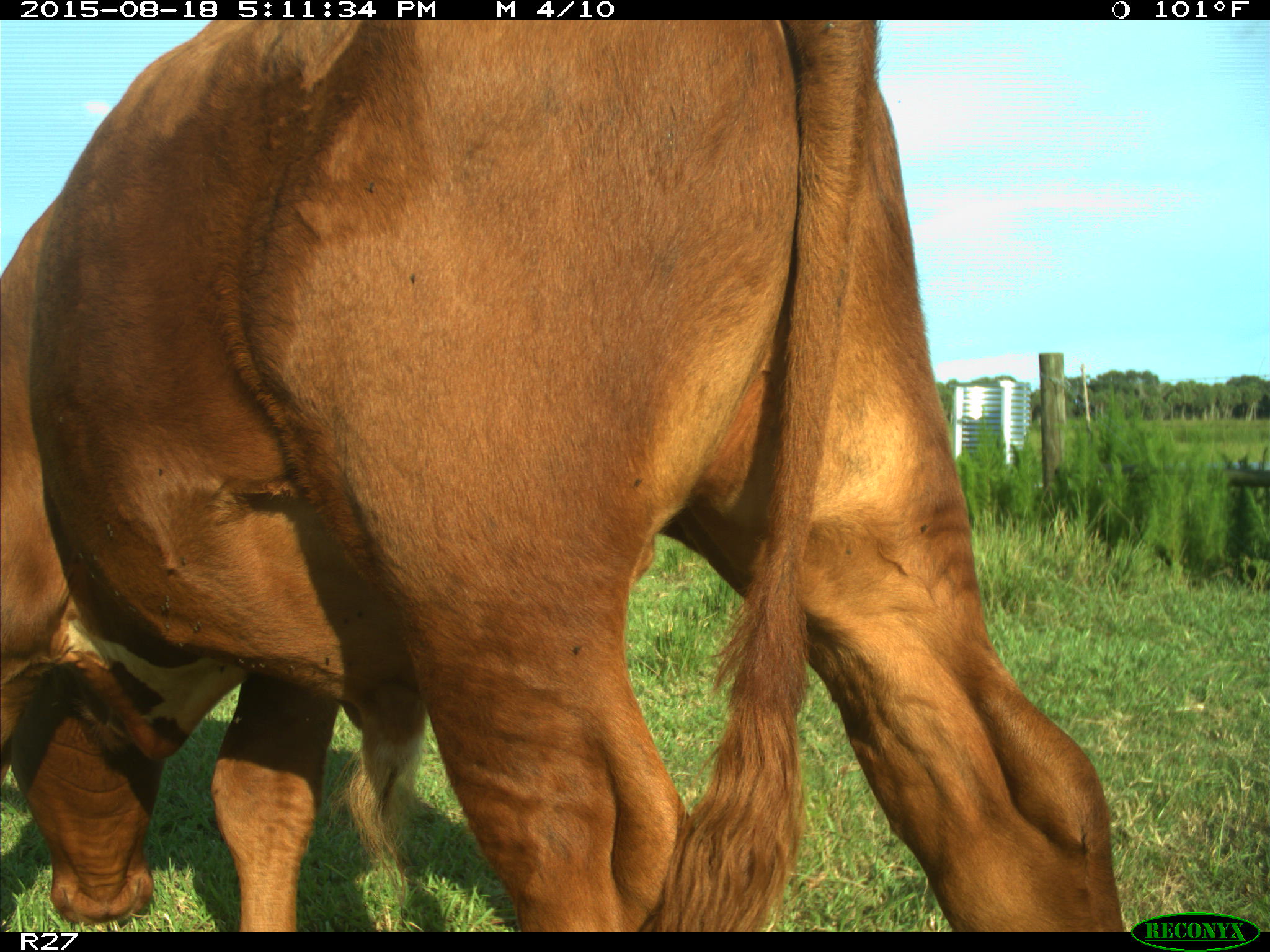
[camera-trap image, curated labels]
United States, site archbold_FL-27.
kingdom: Animalia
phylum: Chordata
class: Mammalia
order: Artiodactyla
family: Bovidae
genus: Bos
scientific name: Bos taurus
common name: domestic cow